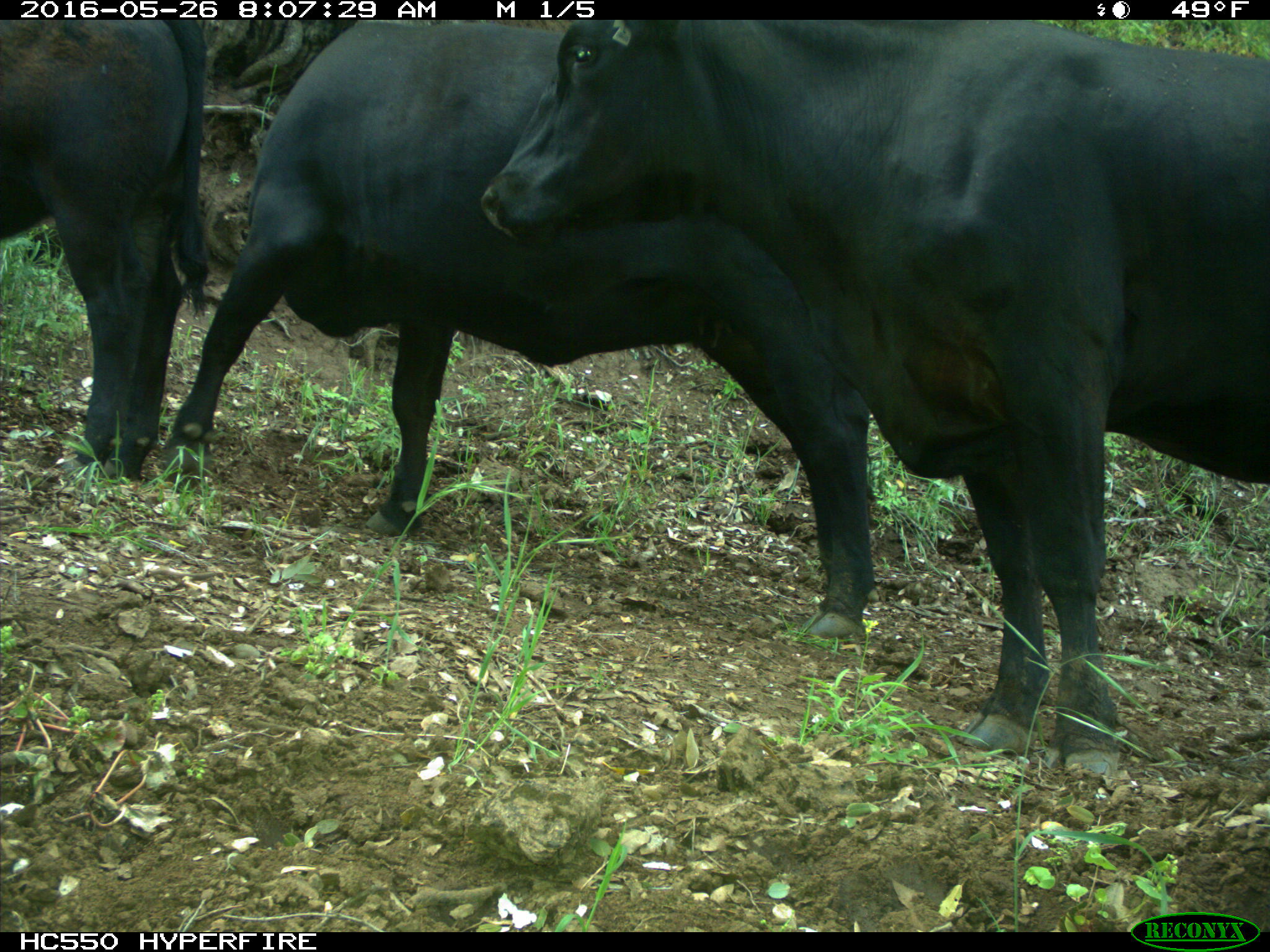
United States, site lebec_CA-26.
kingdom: Animalia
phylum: Chordata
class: Mammalia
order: Artiodactyla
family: Bovidae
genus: Bos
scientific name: Bos taurus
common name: domestic cow